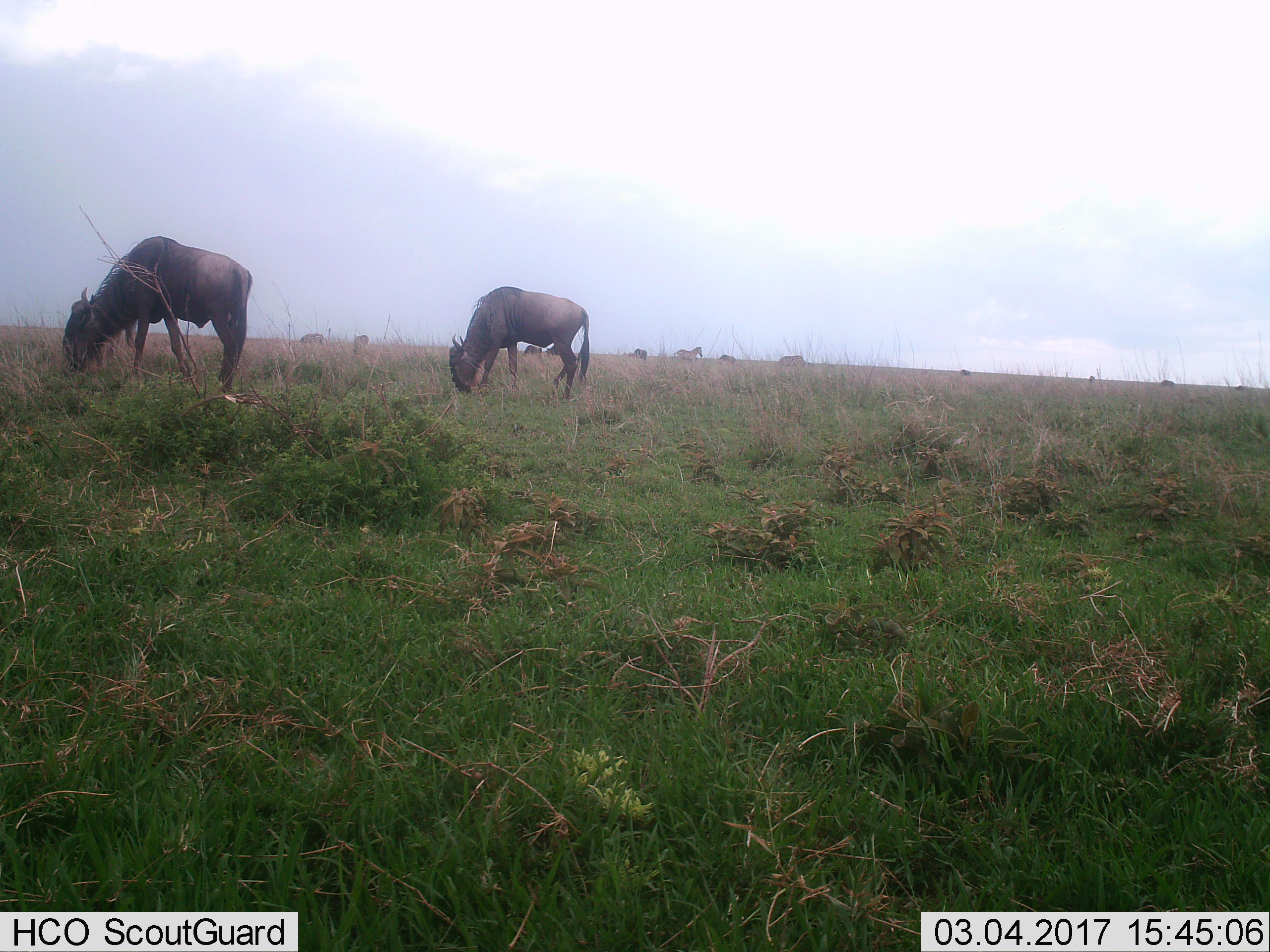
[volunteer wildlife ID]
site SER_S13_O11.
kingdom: Animalia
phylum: Chordata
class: Mammalia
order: Artiodactyla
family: Bovidae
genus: Connochaetes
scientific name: Connochaetes taurinus taurinus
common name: blue wildebeest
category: wildebeestblue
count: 2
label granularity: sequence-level